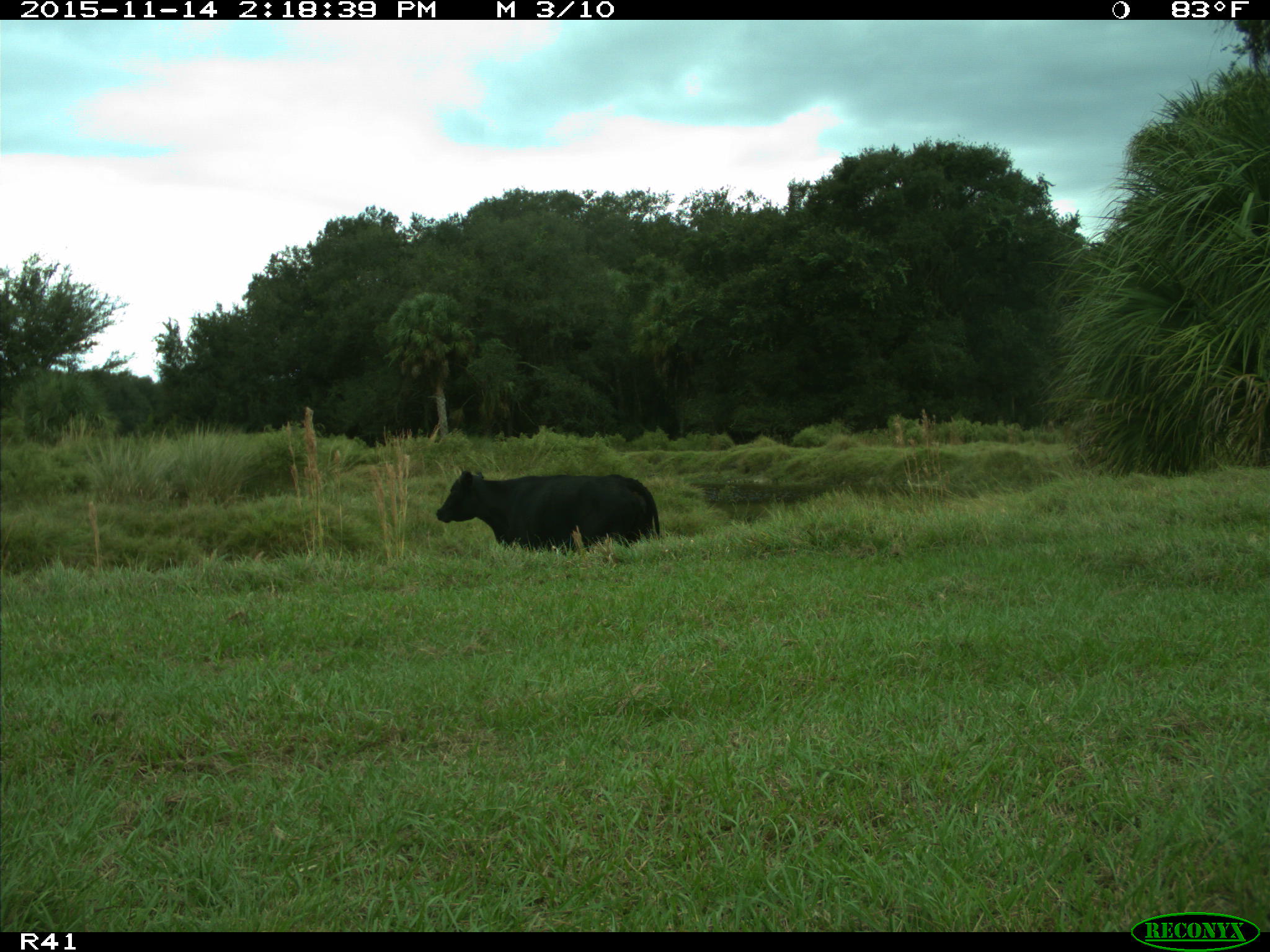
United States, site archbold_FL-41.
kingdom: Animalia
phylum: Chordata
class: Mammalia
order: Artiodactyla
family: Bovidae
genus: Bos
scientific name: Bos taurus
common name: domestic cow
Bos taurus (domestic cow).